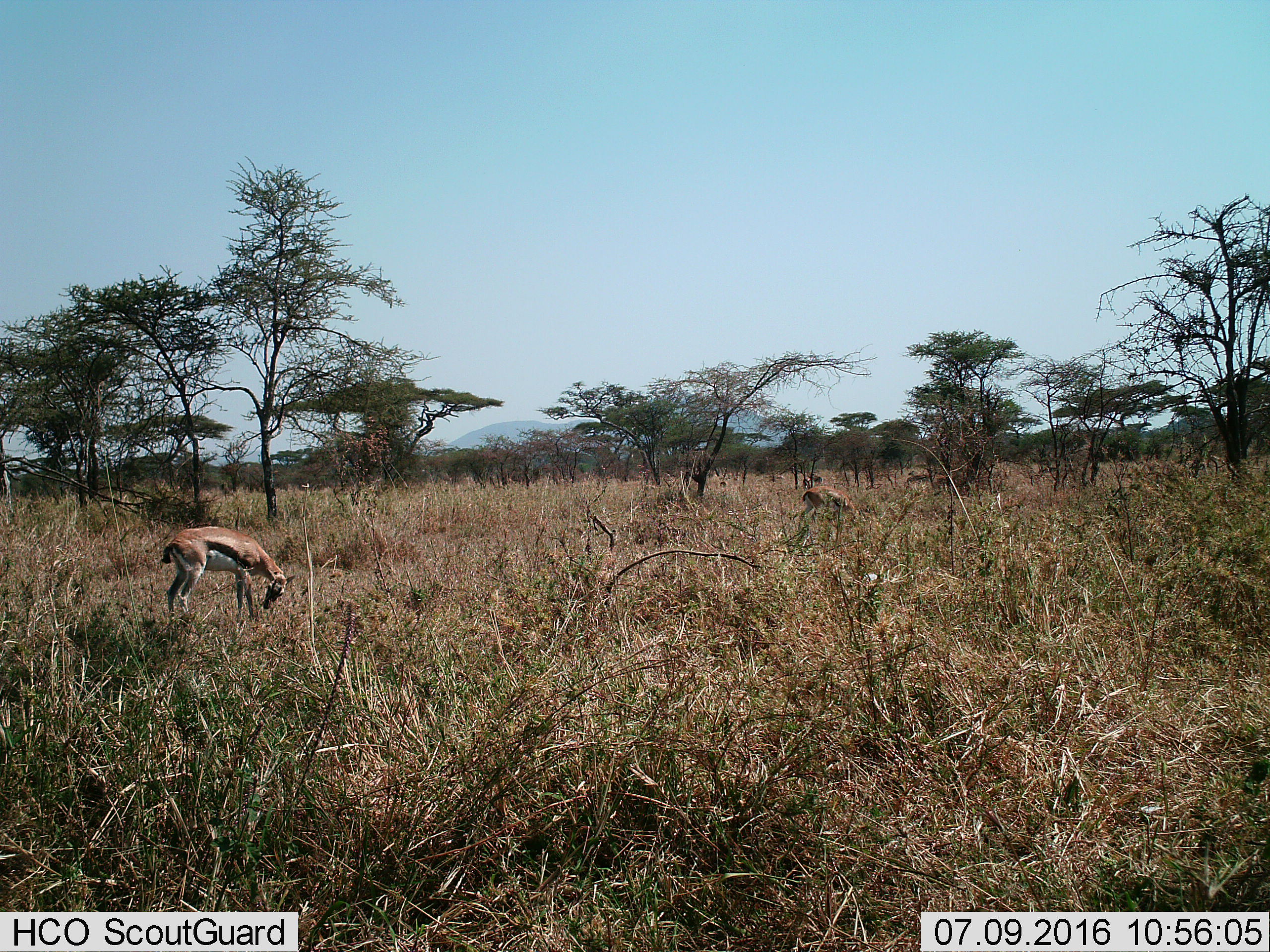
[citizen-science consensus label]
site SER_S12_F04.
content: unidentified animal